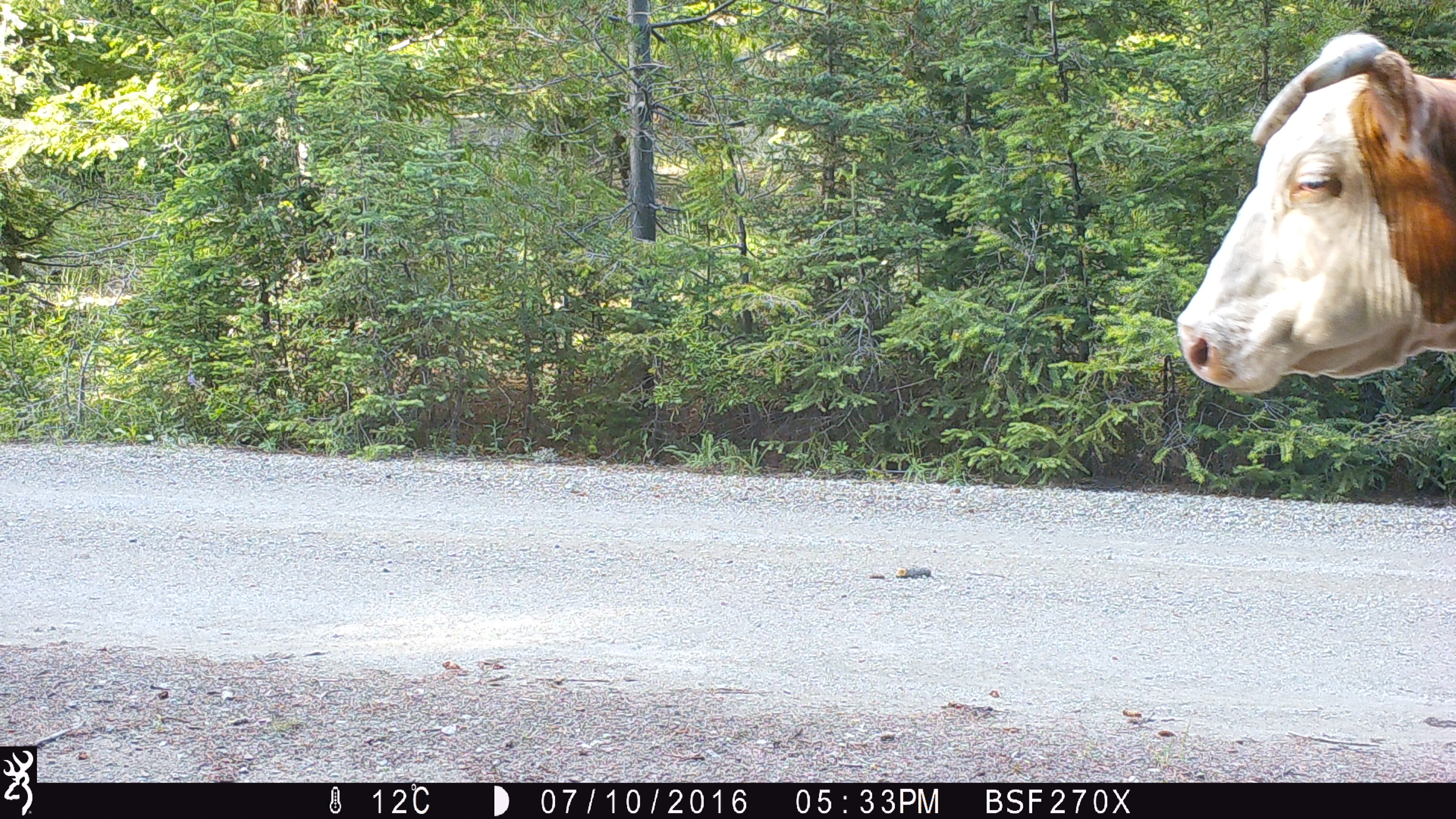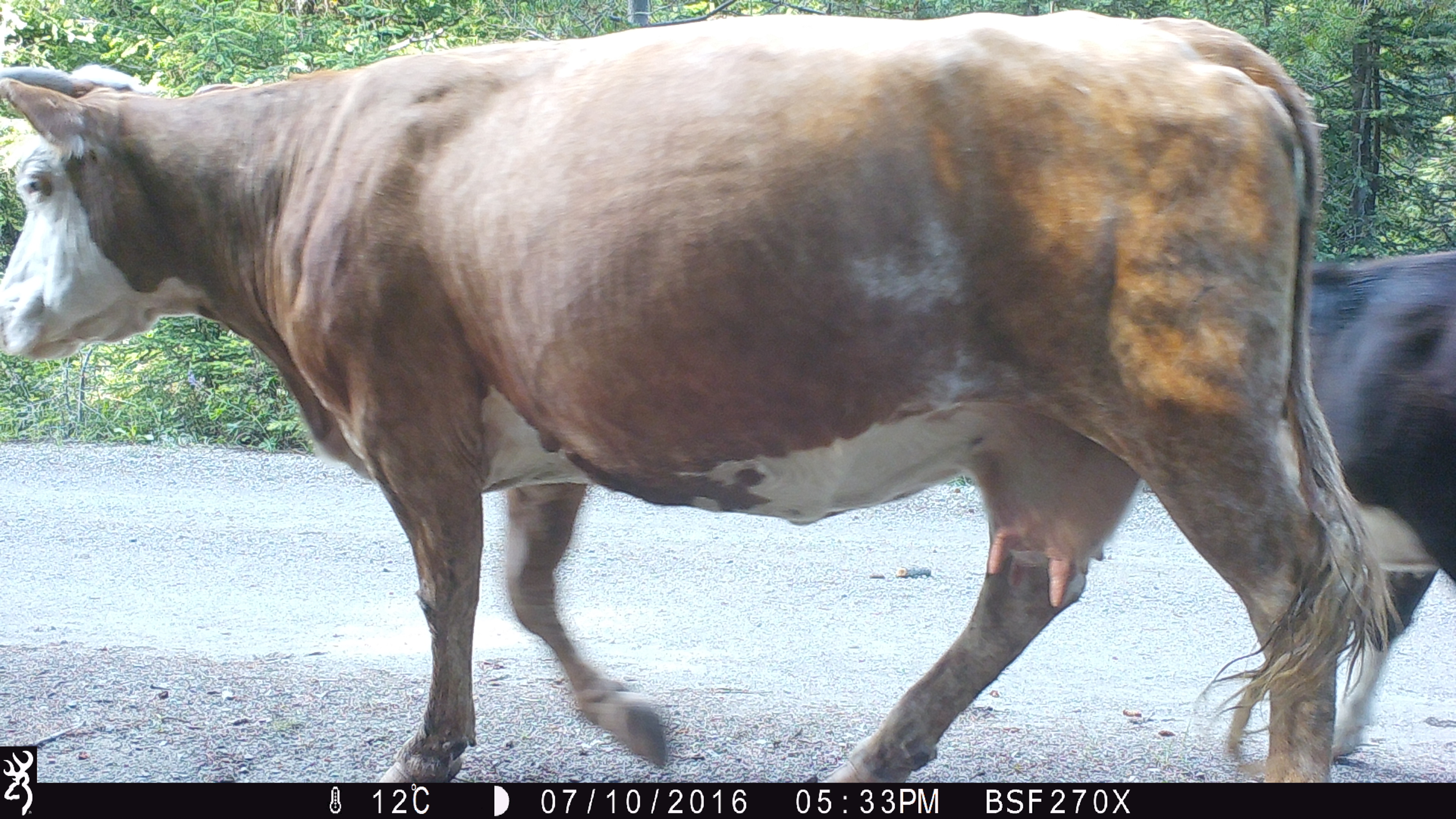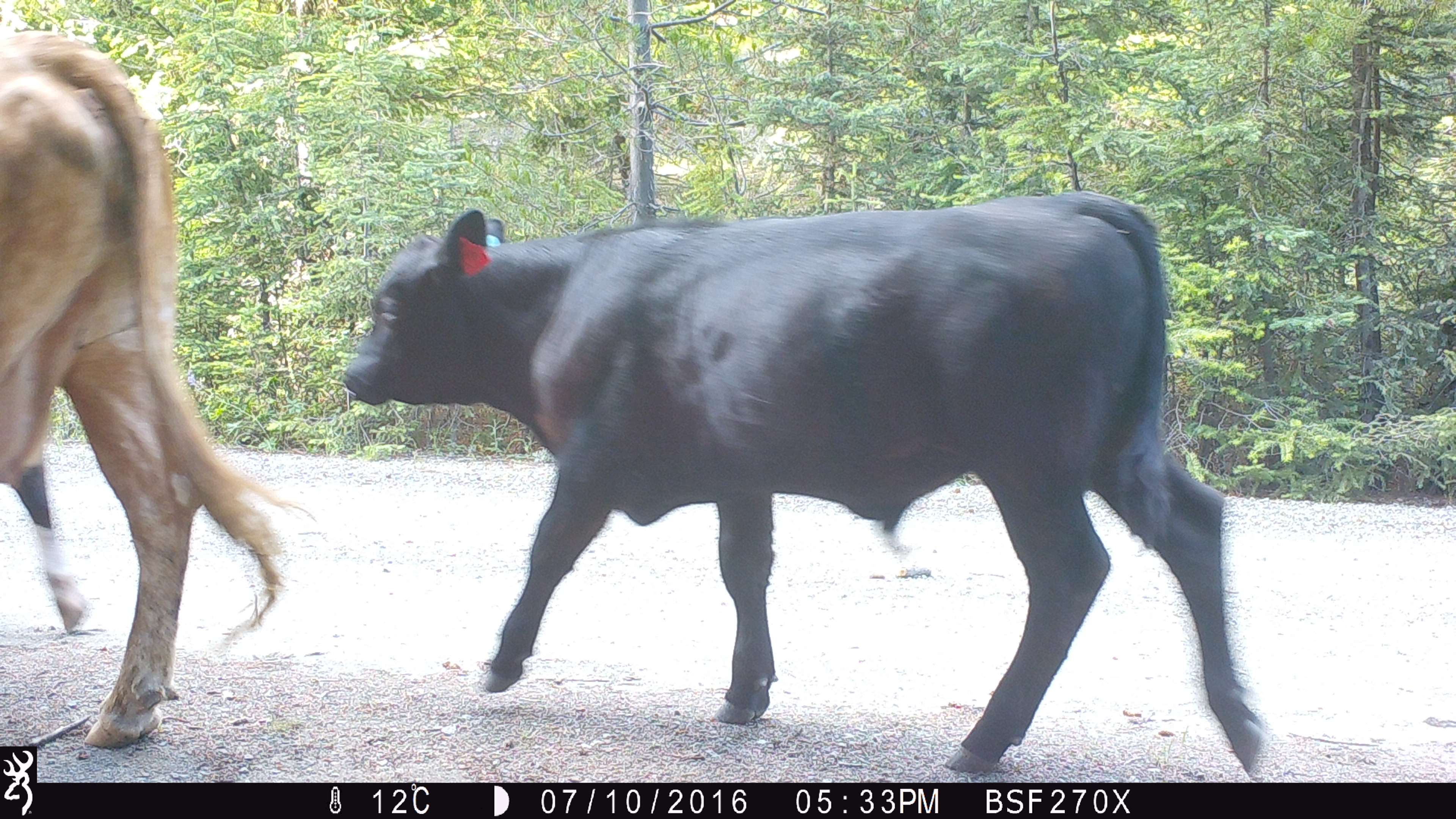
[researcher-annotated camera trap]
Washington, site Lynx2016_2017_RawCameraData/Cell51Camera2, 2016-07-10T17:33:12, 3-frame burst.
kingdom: Animalia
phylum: Chordata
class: Mammalia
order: Artiodactyla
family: Bovidae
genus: Bos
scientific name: Bos taurus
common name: domestic cattle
Domestic cattle (Bos taurus). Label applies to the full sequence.